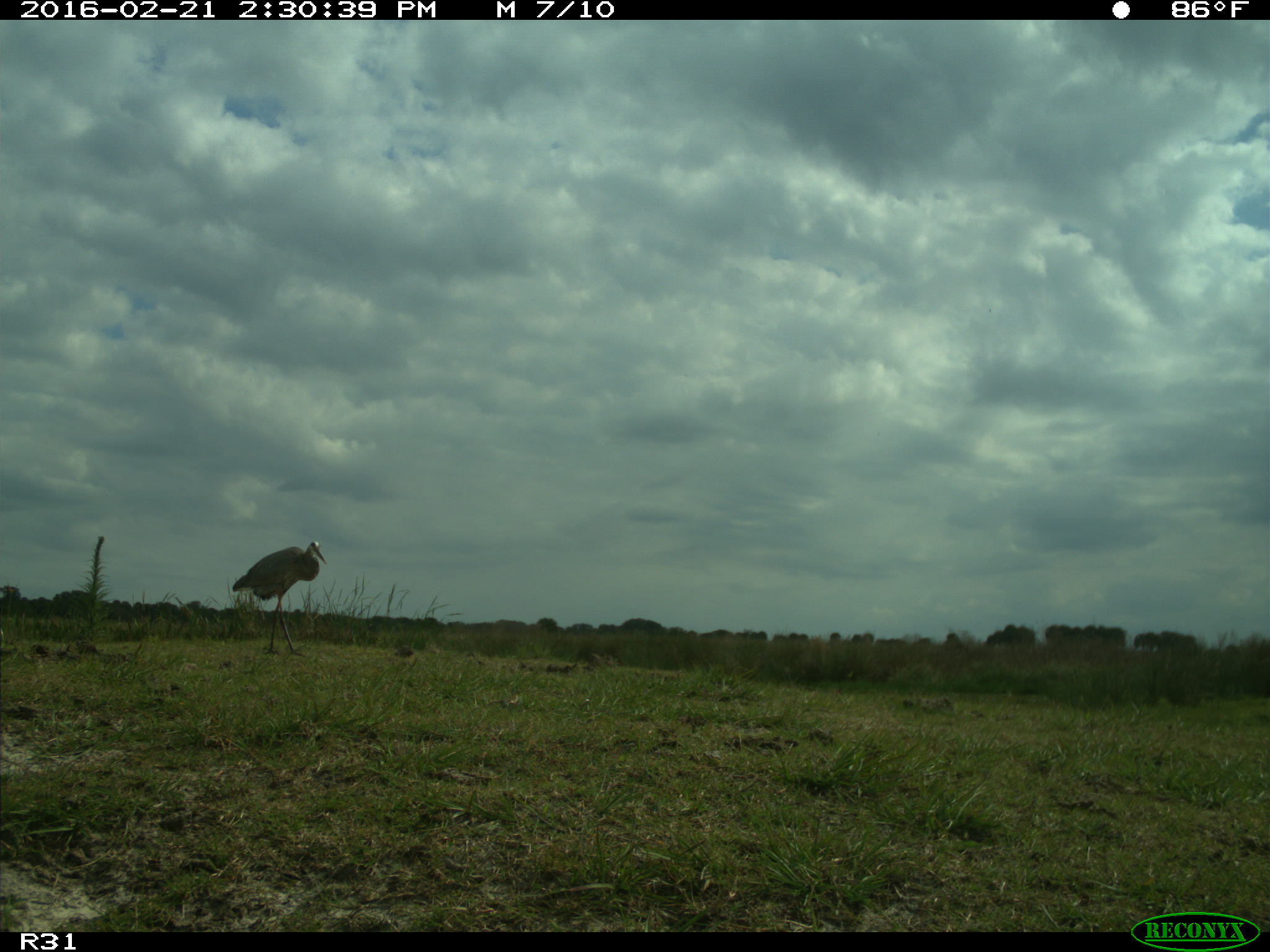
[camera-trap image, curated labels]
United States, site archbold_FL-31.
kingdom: Animalia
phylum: Chordata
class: Aves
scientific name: Aves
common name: birds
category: unidentified bird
Unidentified bird (birds) (Aves).